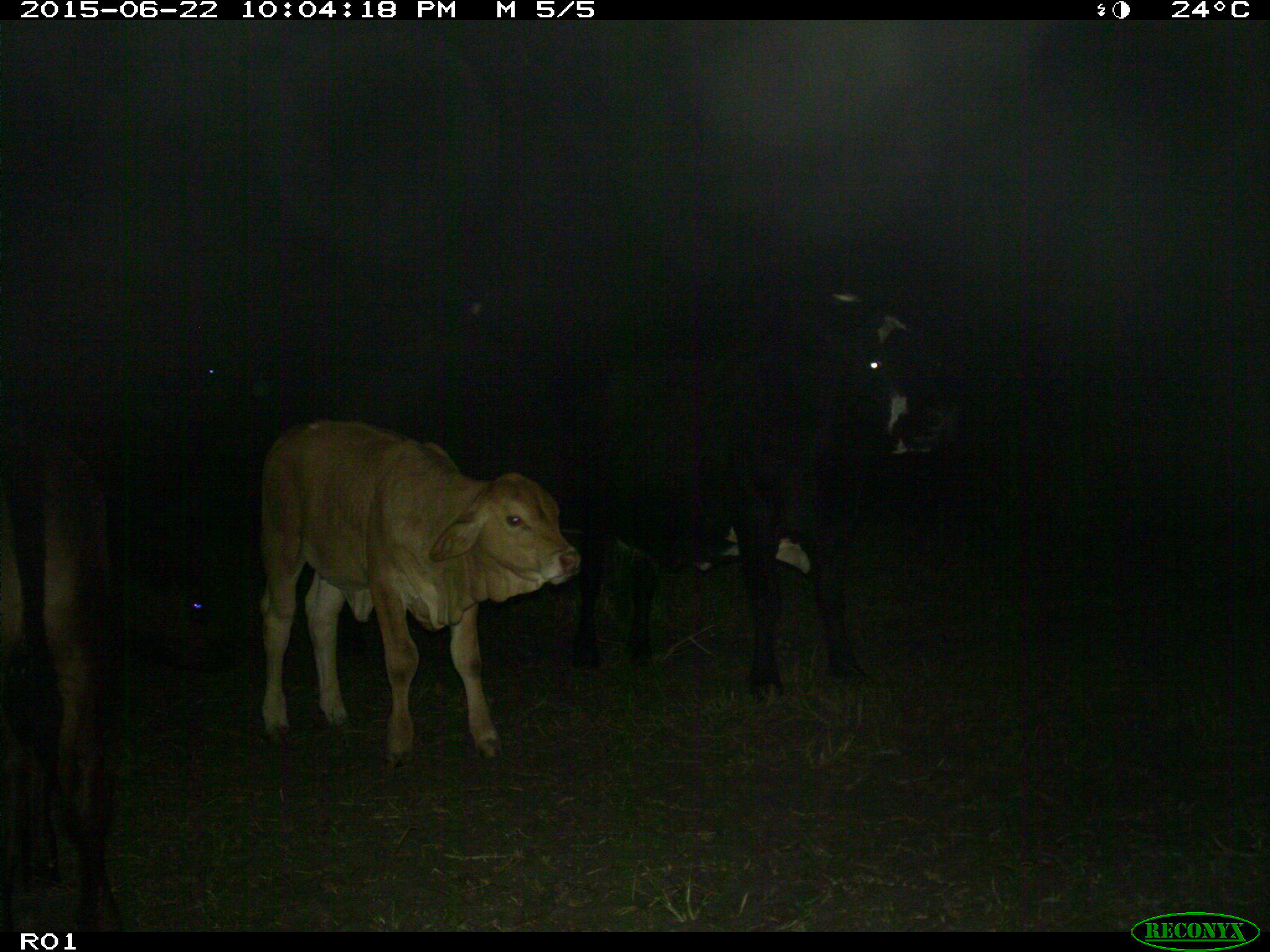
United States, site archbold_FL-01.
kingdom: Animalia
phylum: Chordata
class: Mammalia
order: Artiodactyla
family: Bovidae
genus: Bos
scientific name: Bos taurus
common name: domestic cow